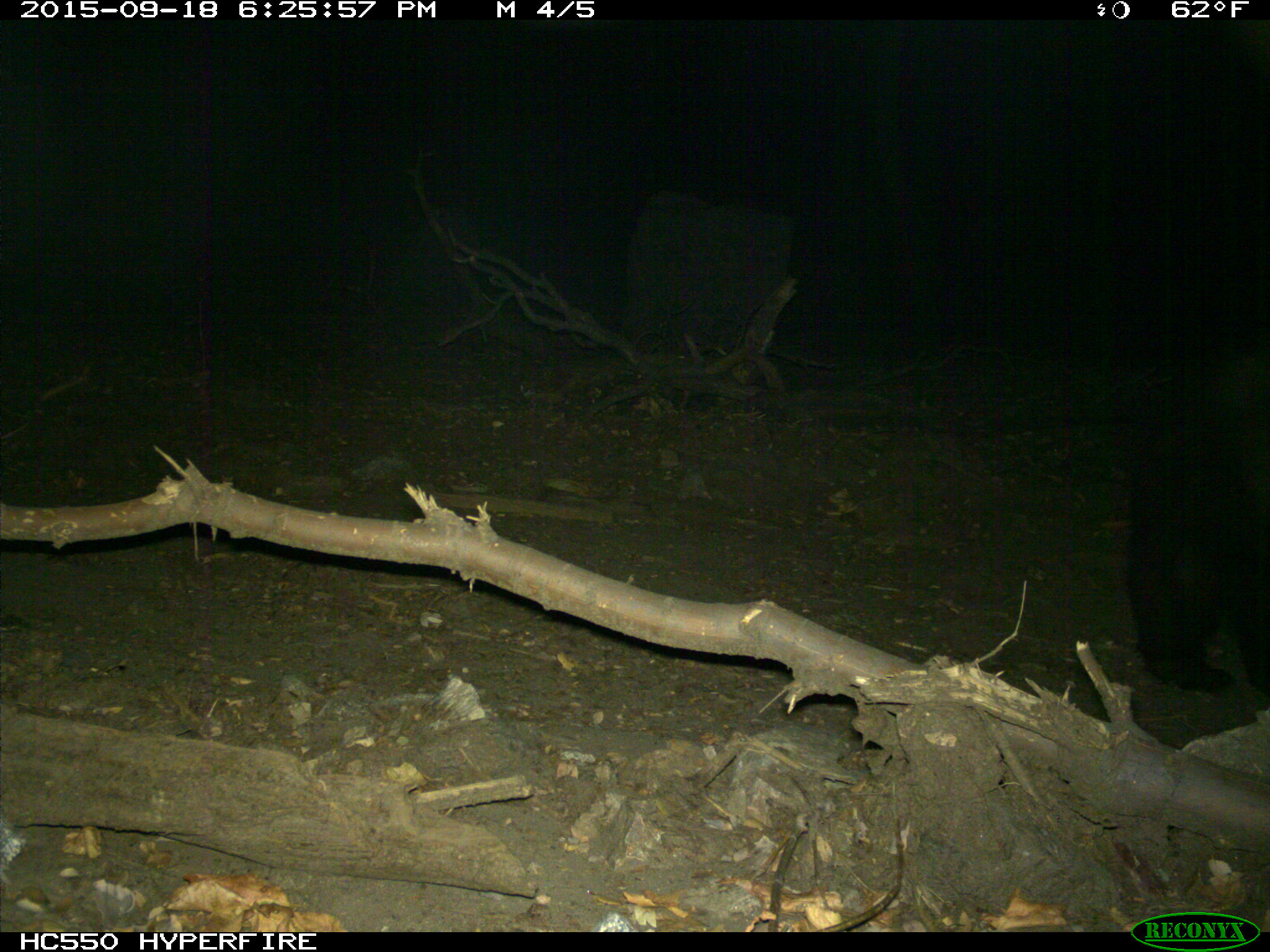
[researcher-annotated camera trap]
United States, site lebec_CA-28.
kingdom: Animalia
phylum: Chordata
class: Mammalia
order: Carnivora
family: Ursidae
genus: Ursus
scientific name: Ursus americanus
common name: american black bear